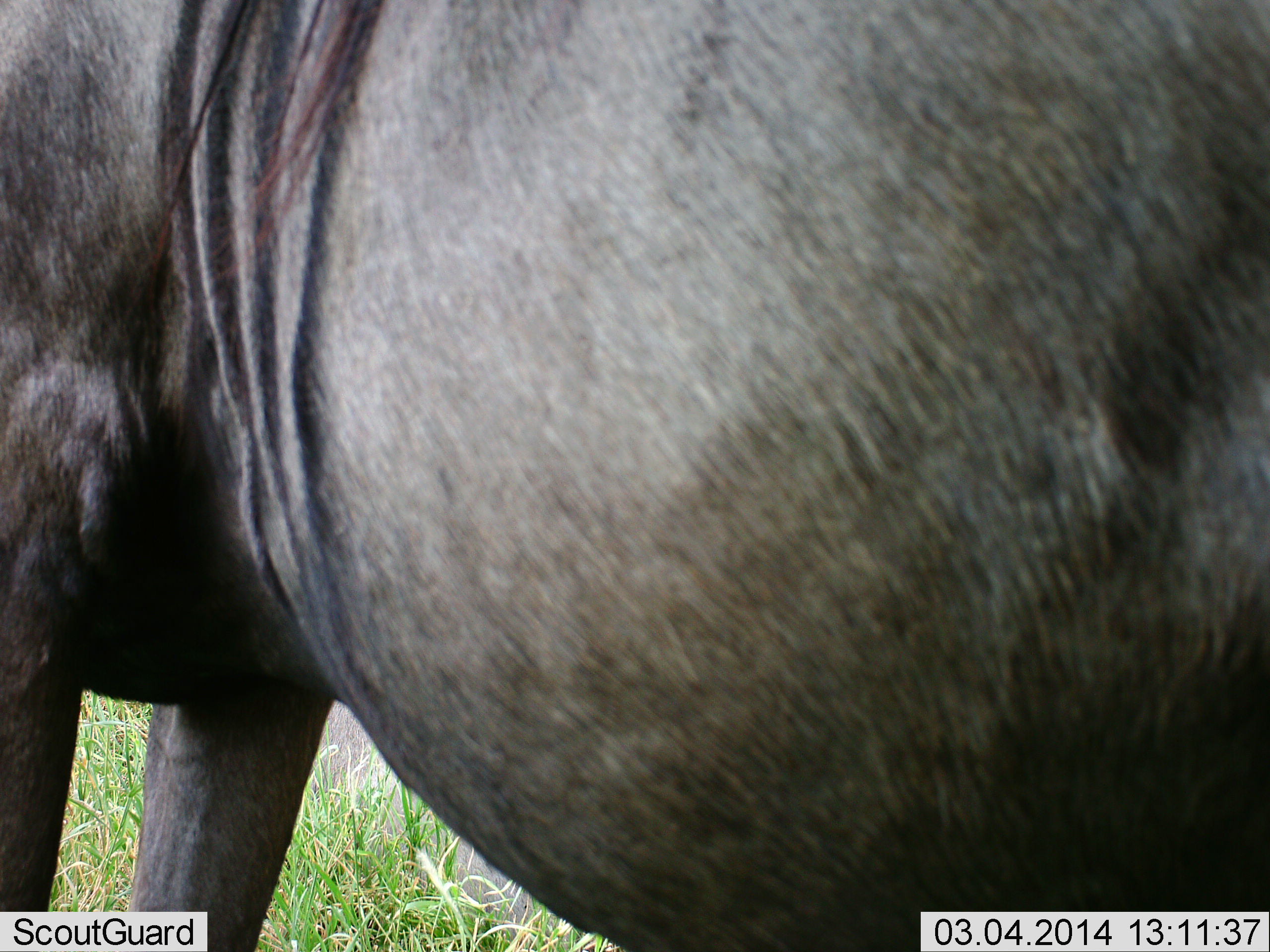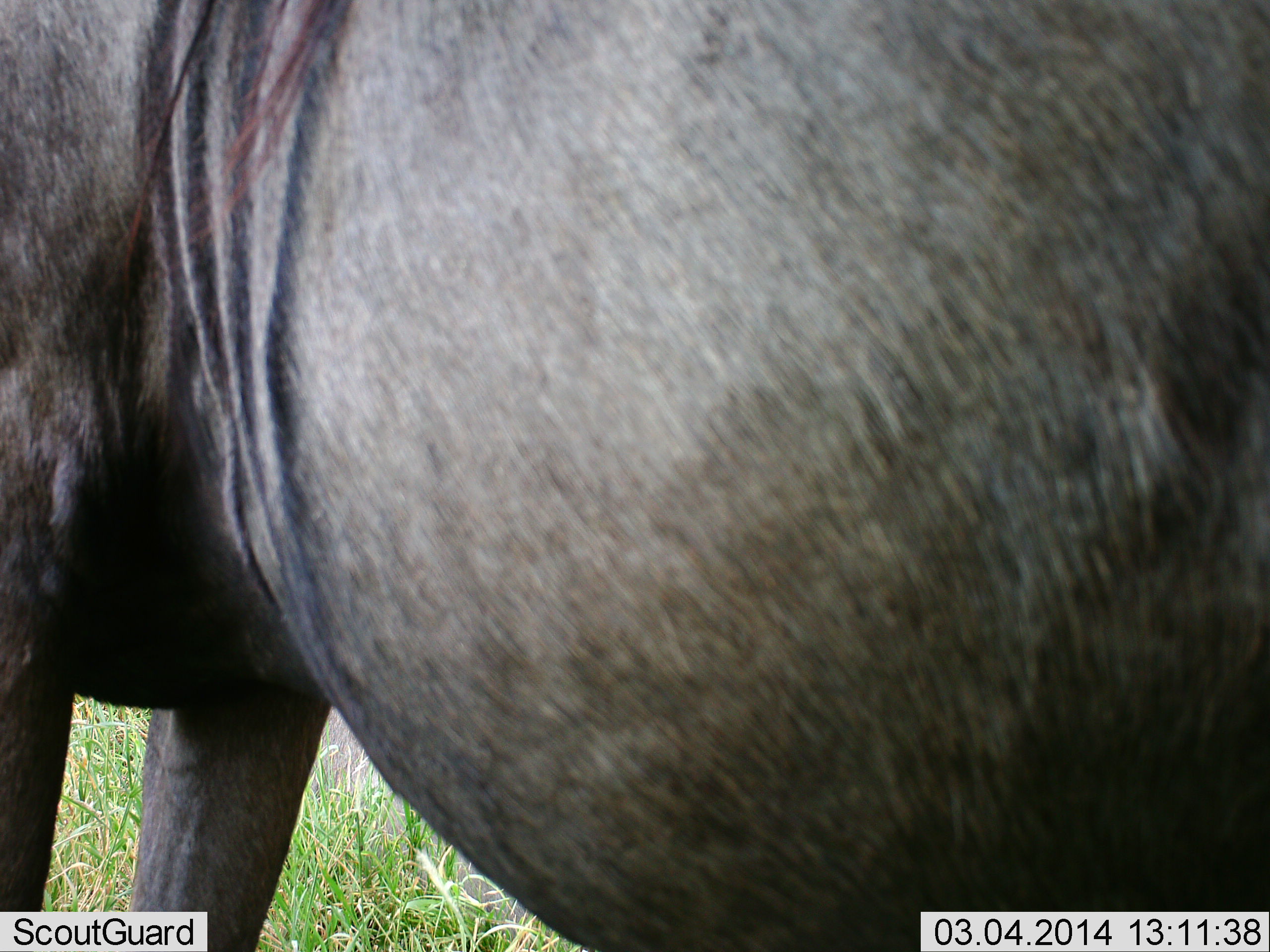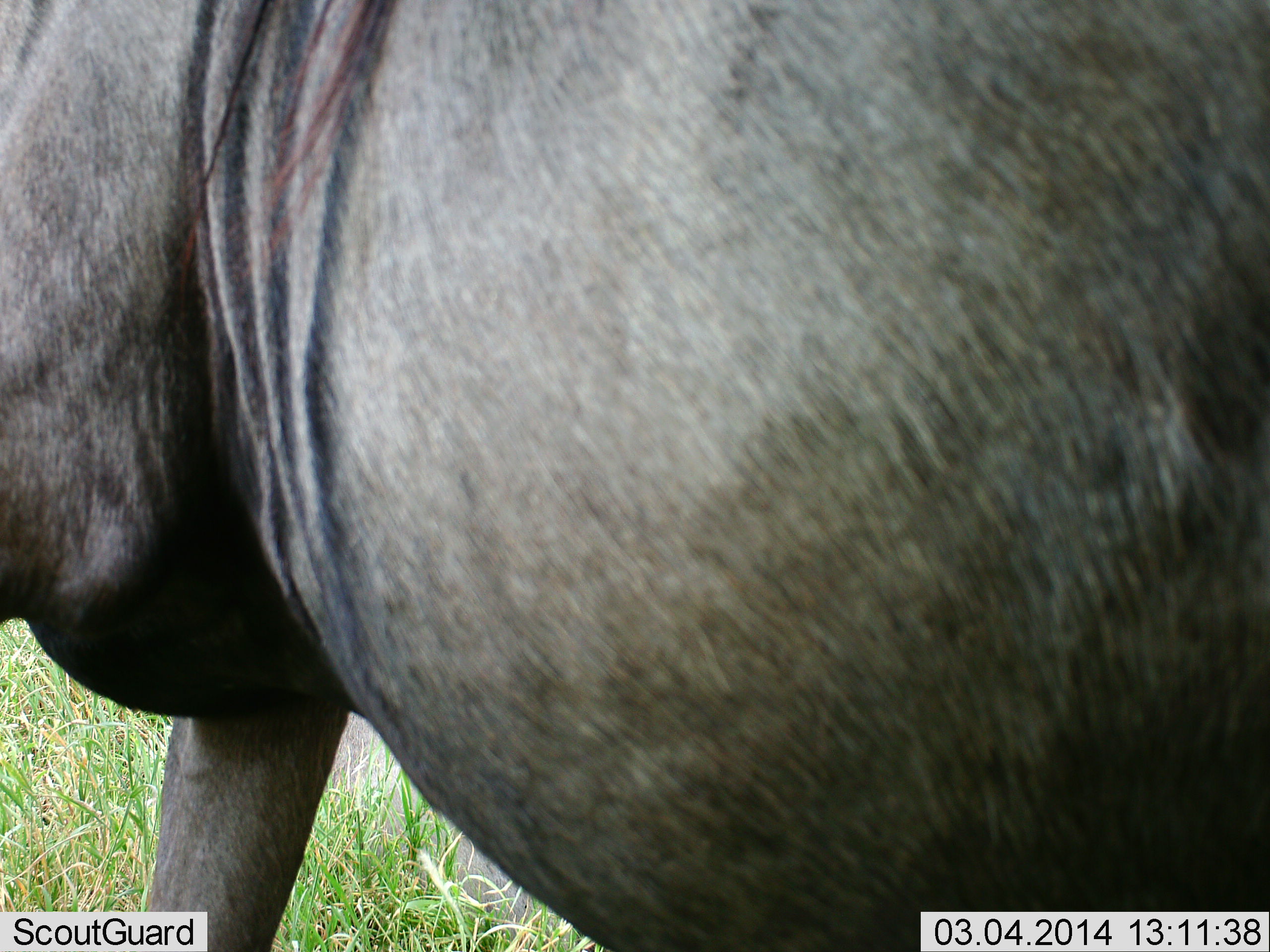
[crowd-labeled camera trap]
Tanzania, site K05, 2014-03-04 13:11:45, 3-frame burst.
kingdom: Animalia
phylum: Chordata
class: Mammalia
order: Artiodactyla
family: Bovidae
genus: Connochaetes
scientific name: Connochaetes taurinus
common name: blue wildebeest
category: wildebeest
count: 1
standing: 100%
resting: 0%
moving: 0%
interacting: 0%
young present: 0%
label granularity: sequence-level